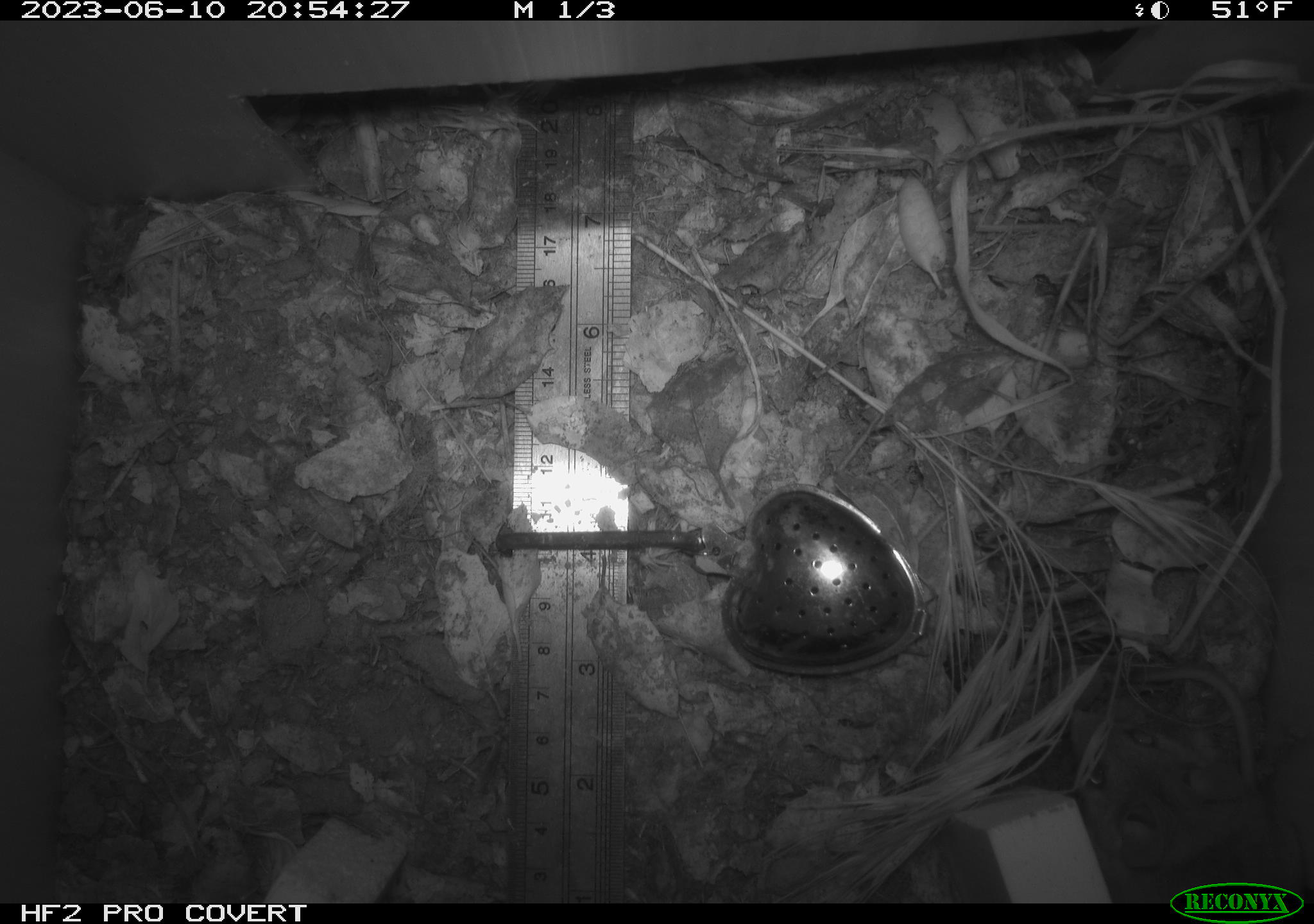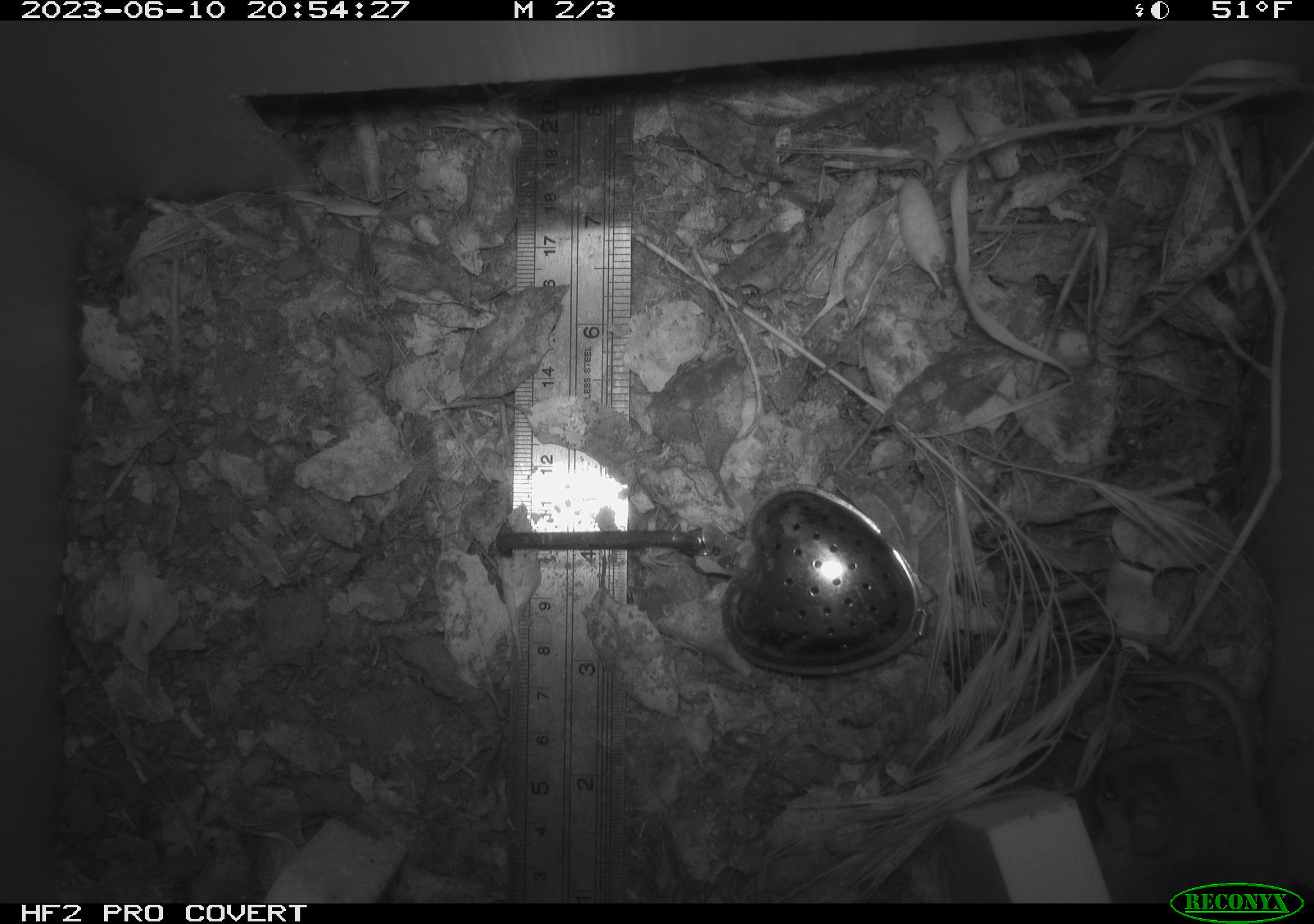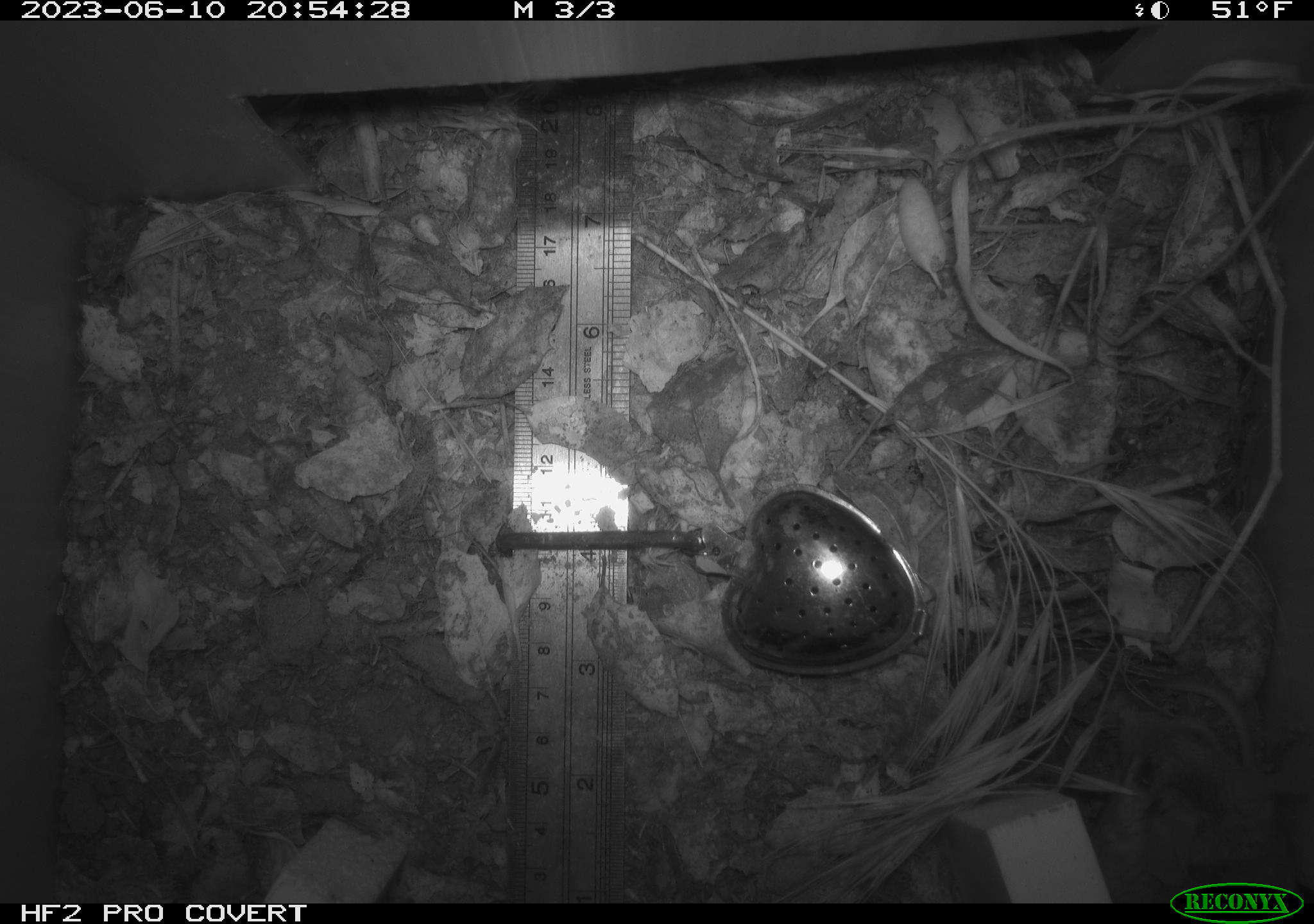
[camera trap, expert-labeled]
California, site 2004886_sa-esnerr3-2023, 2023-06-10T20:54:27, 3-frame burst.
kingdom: Animalia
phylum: Chordata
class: Mammalia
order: Rodentia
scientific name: Rodentia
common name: mouse species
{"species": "mouse species (Rodentia)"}